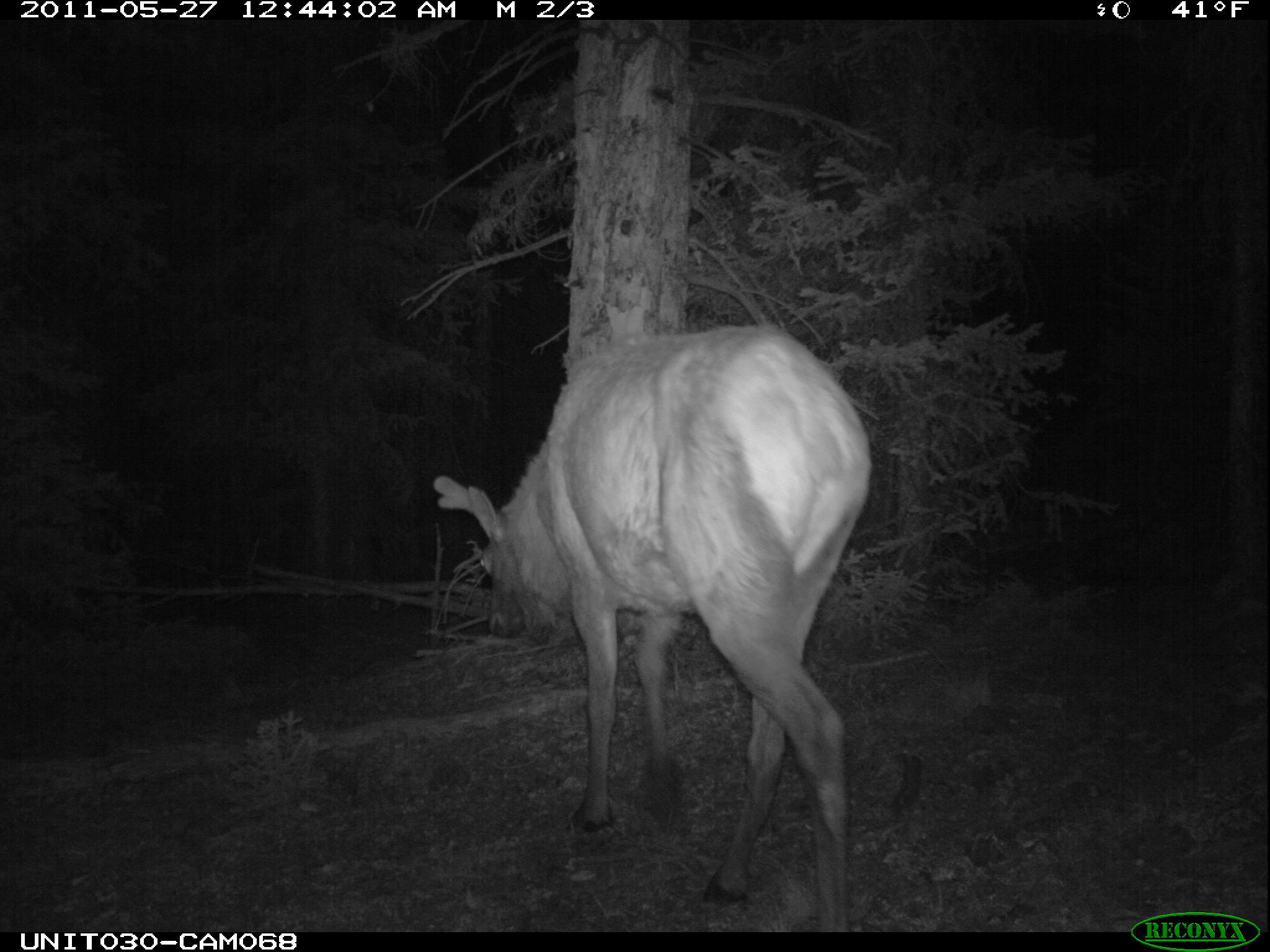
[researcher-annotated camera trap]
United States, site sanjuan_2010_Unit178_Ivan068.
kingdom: Animalia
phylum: Chordata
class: Mammalia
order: Artiodactyla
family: Cervidae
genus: Cervus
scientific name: Cervus elaphus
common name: red deer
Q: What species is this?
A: Cervus elaphus (red deer).